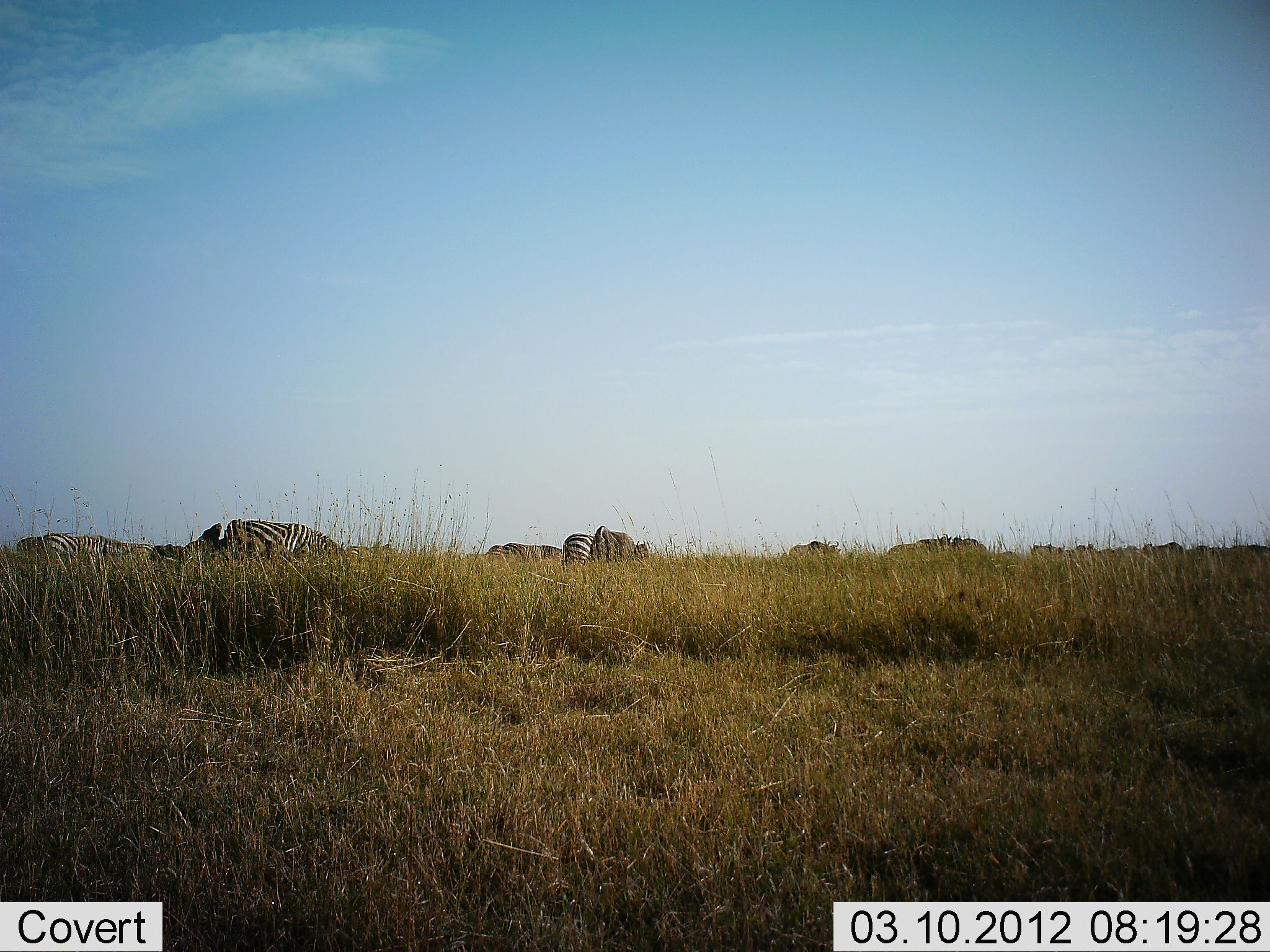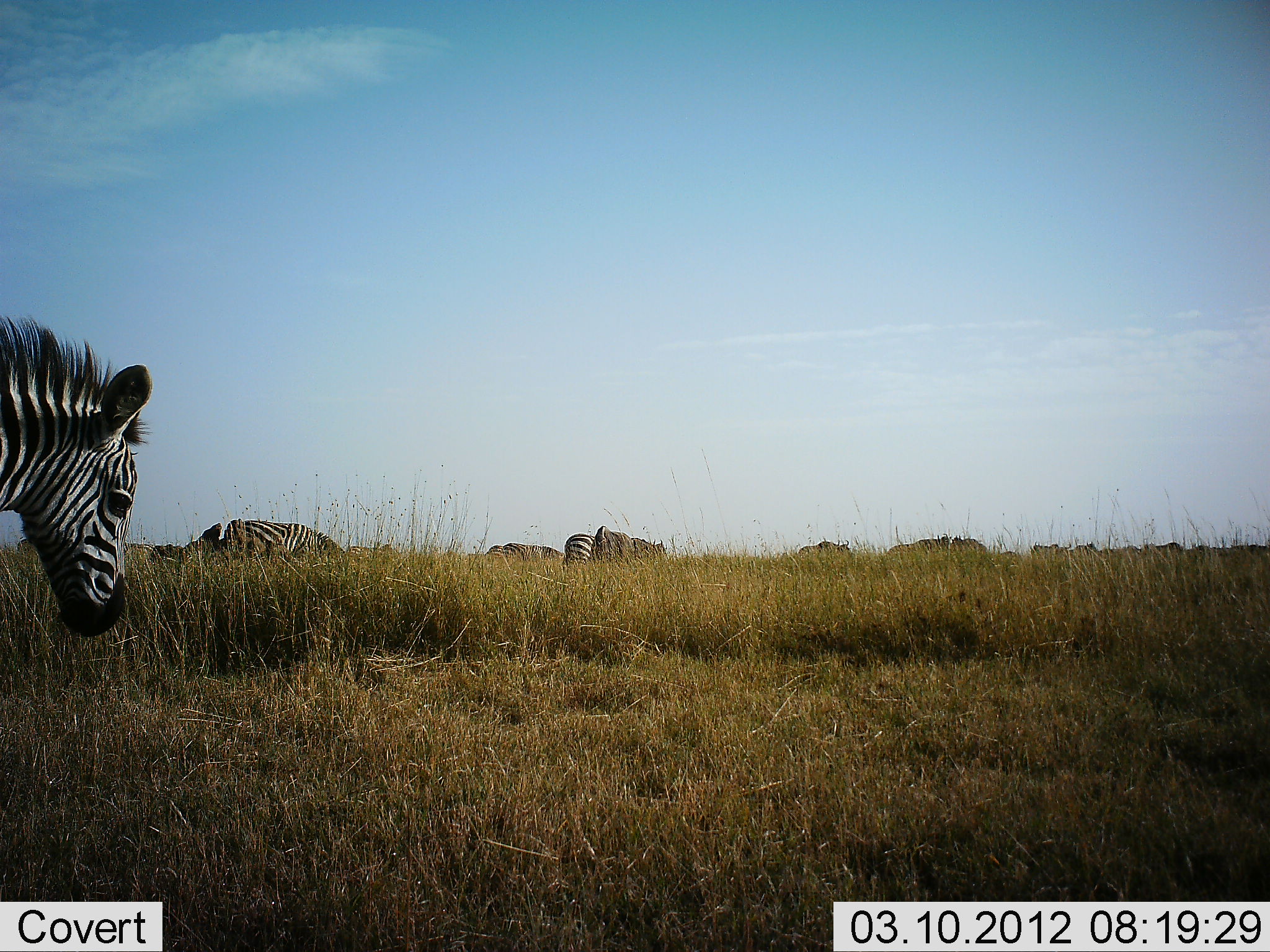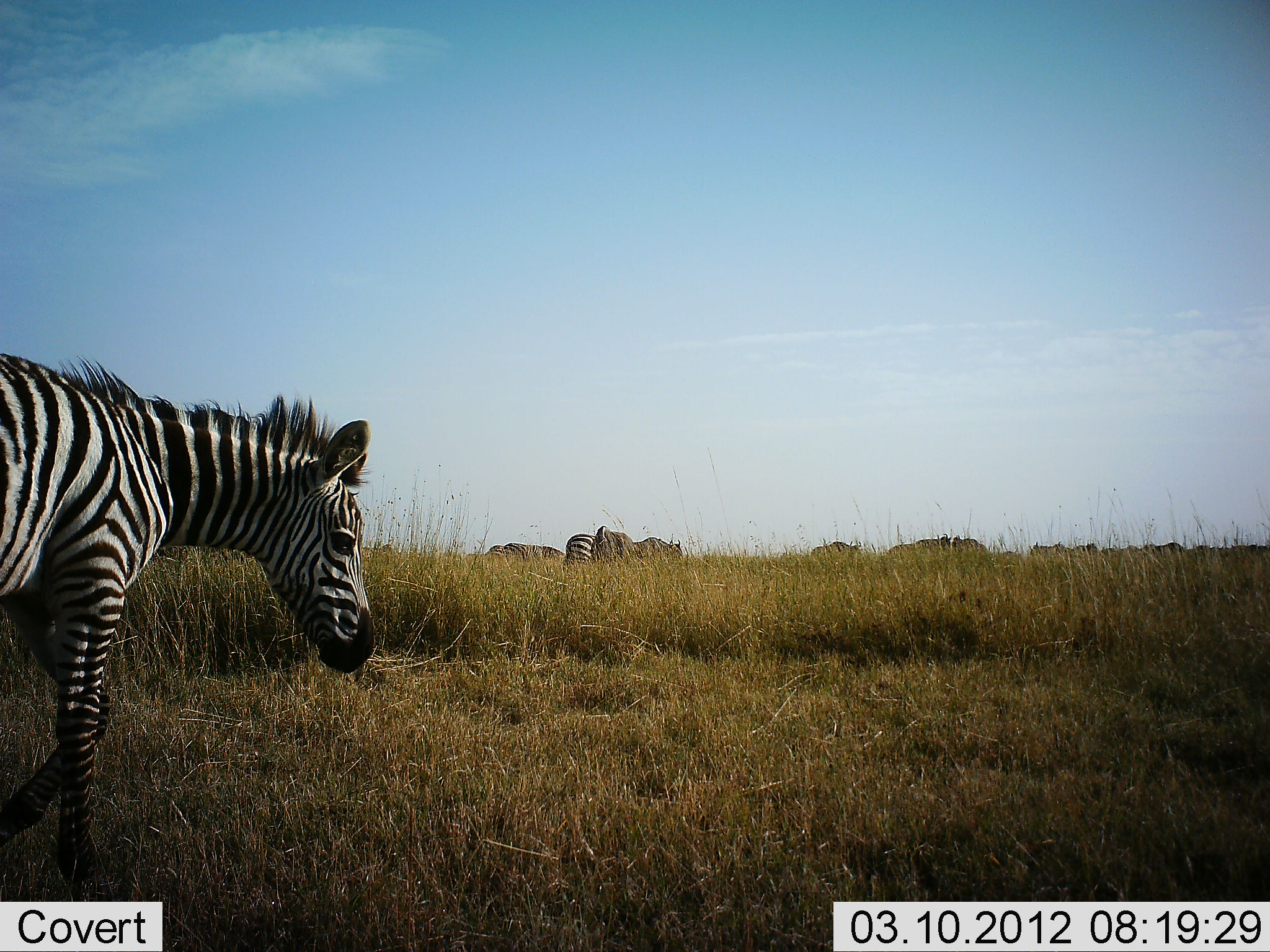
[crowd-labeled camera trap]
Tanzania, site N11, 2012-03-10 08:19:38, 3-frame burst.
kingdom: Animalia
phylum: Chordata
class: Mammalia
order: Perissodactyla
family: Equidae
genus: Equus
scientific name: Equus quagga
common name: plains zebra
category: zebra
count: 9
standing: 61%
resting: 13%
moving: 78%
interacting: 0%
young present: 17%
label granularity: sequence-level